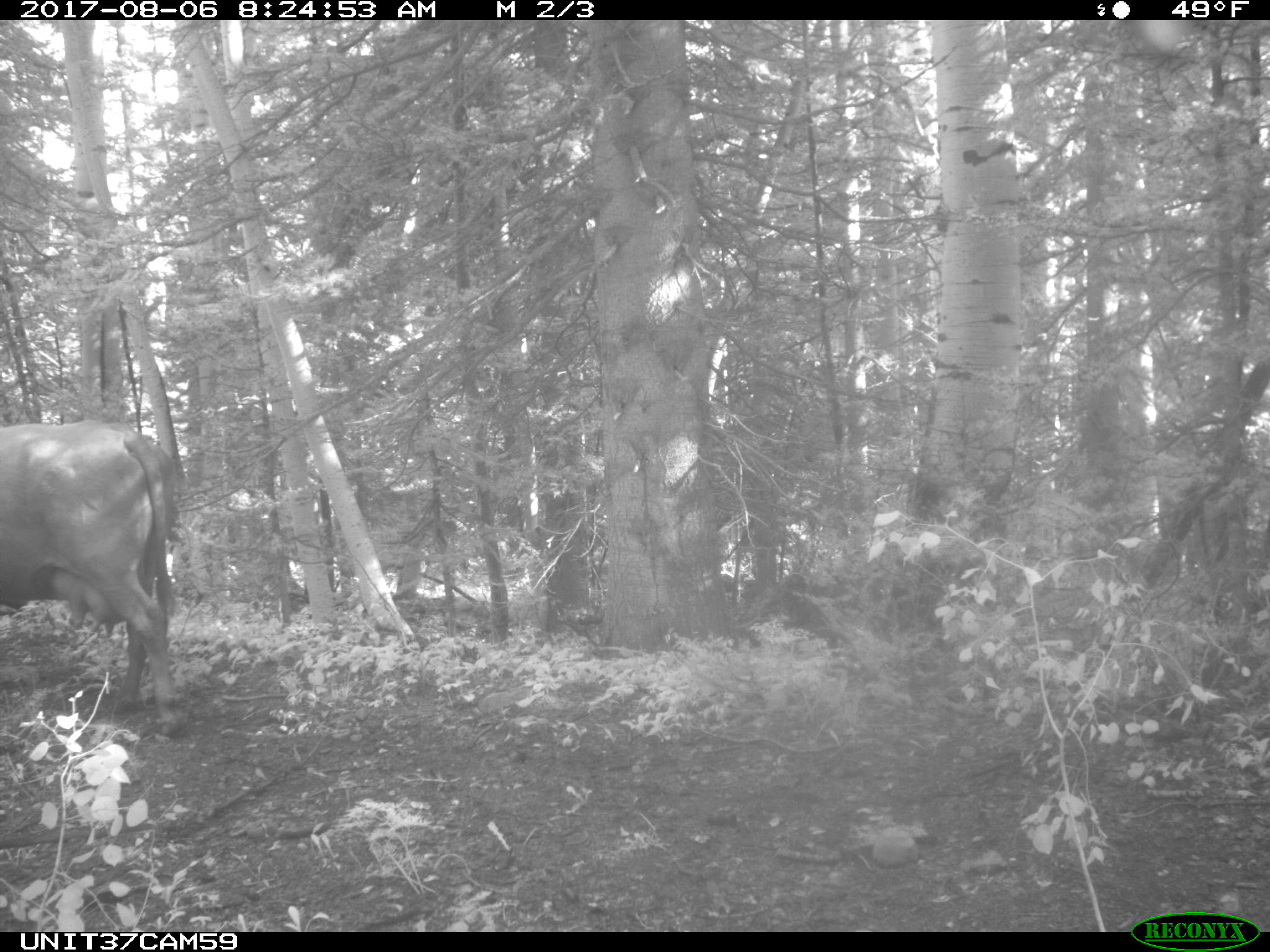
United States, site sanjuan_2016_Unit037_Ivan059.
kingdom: Animalia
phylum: Chordata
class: Mammalia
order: Artiodactyla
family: Bovidae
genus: Bos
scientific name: Bos taurus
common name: domestic cow